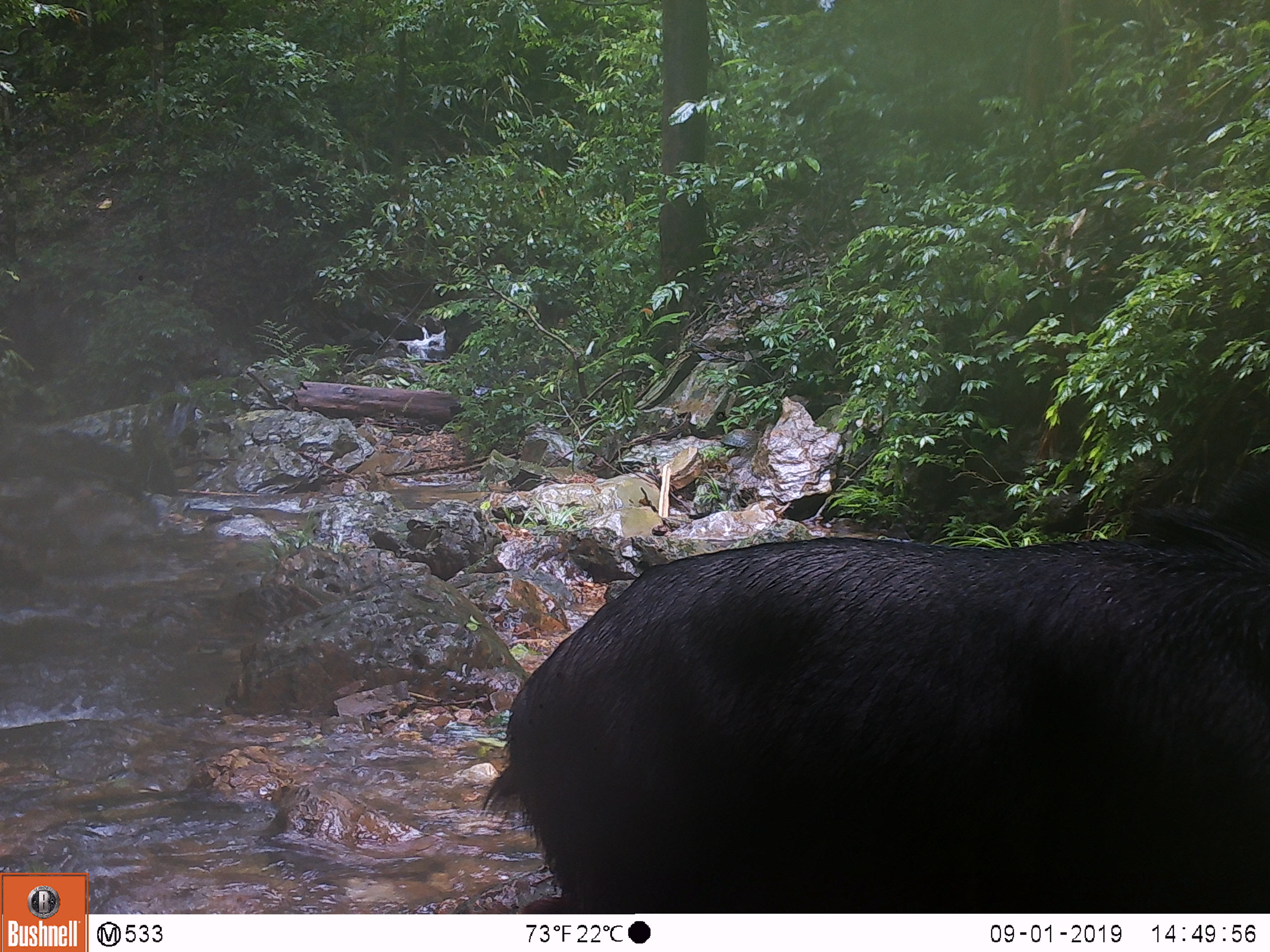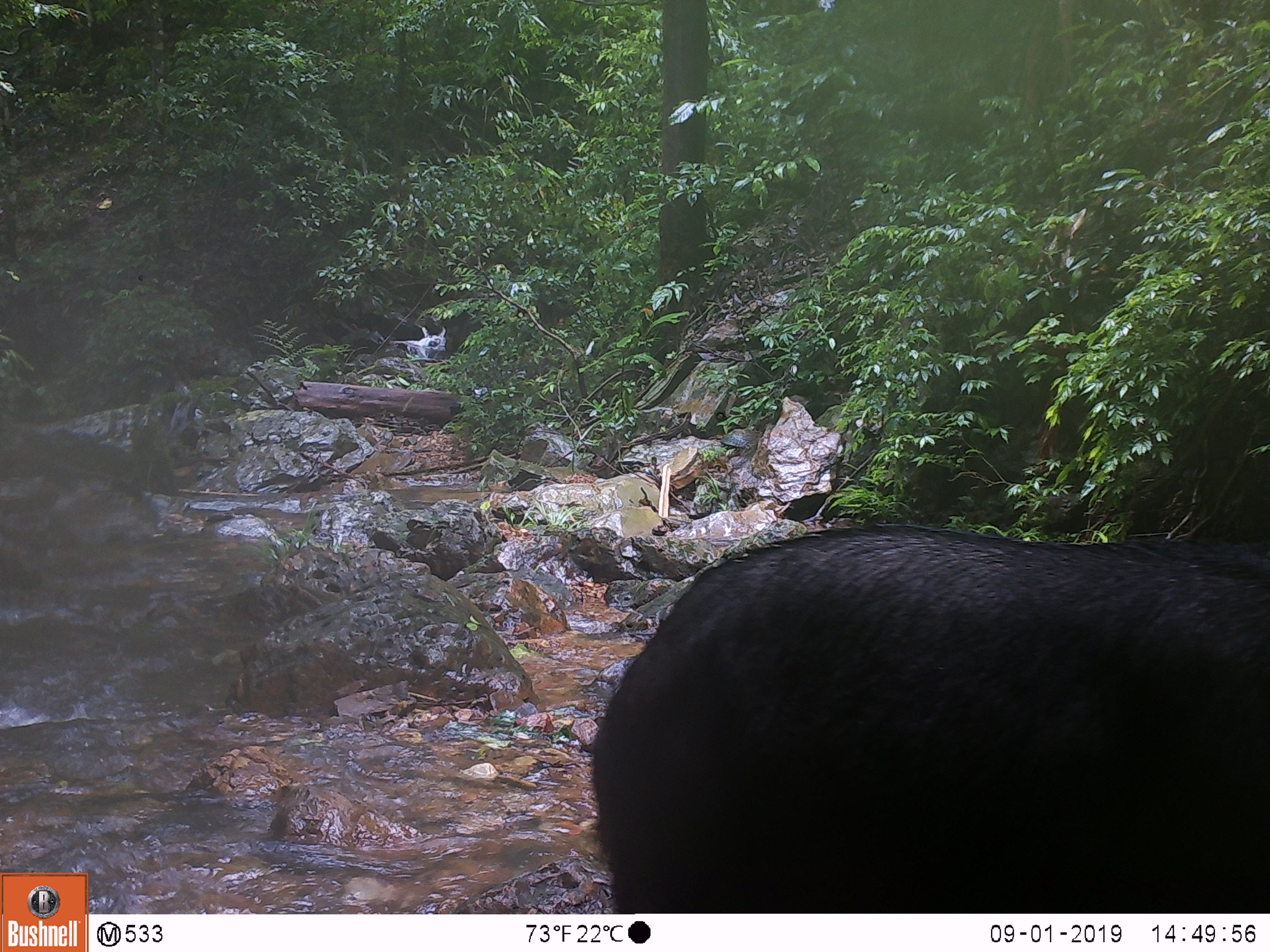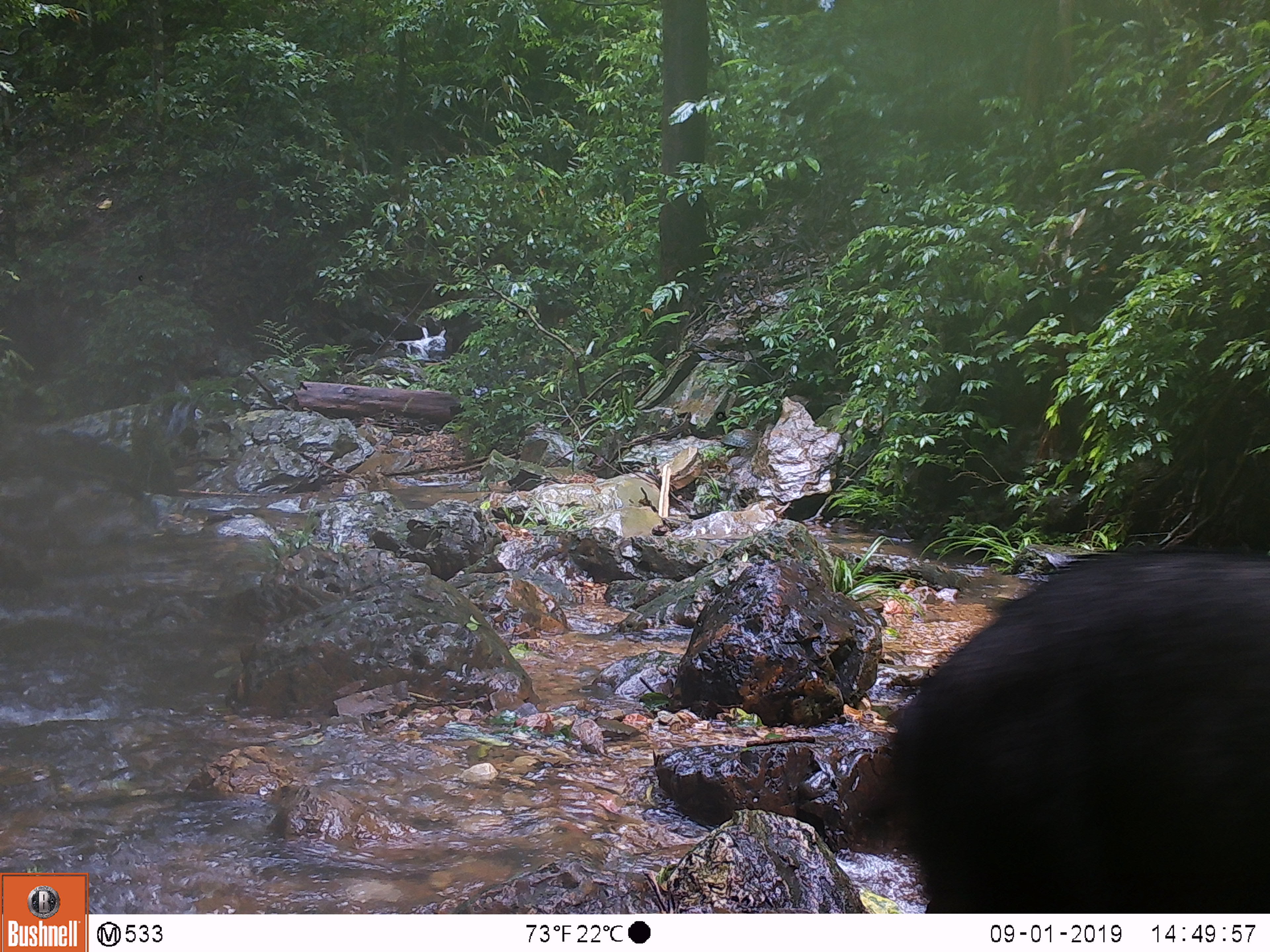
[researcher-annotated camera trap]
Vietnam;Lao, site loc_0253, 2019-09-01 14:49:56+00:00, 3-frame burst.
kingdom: Animalia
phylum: Chordata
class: Mammalia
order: Artiodactyla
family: Bovidae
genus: Capricornis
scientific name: Capricornis sumatraensis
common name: chinese serow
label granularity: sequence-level